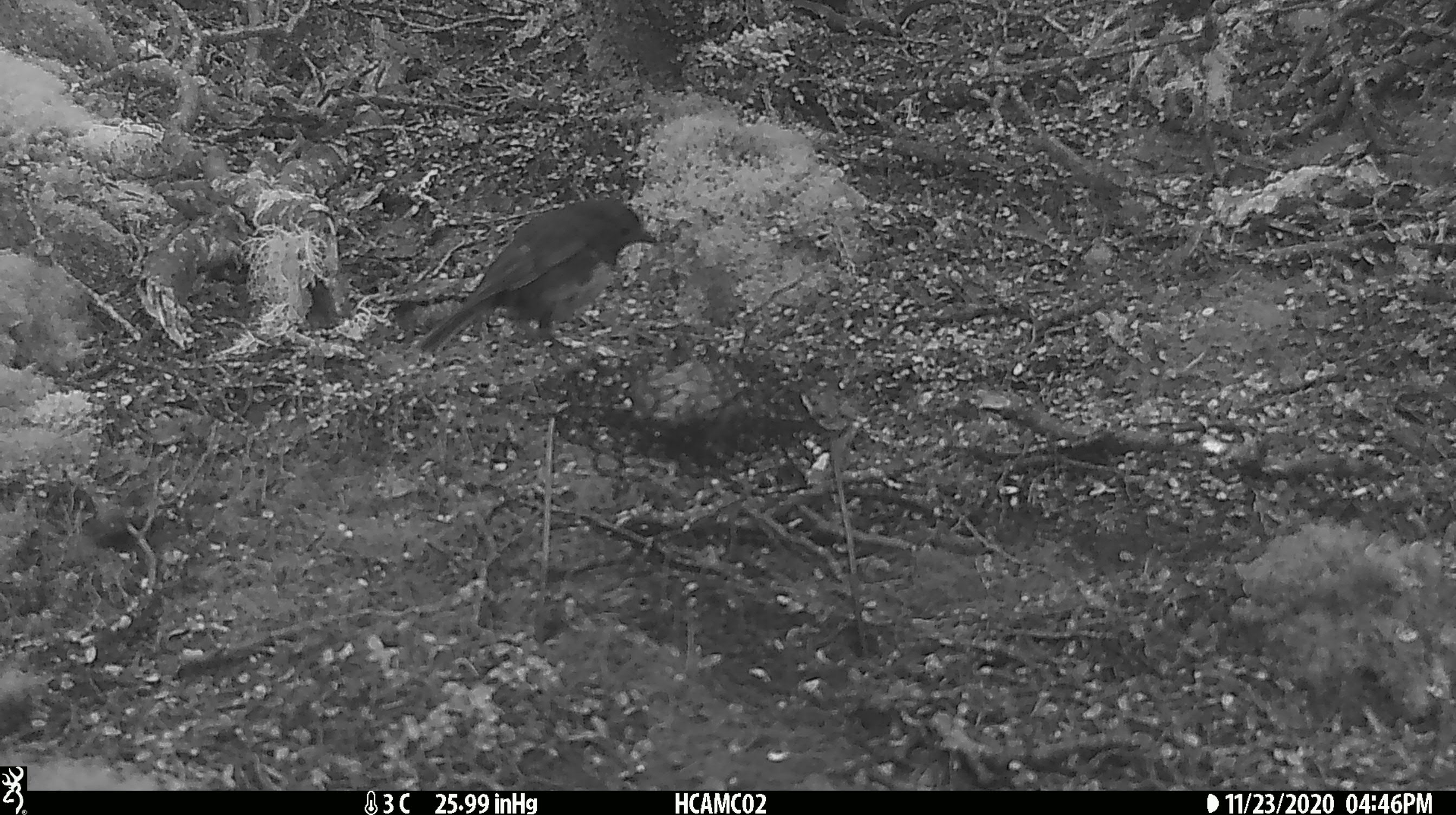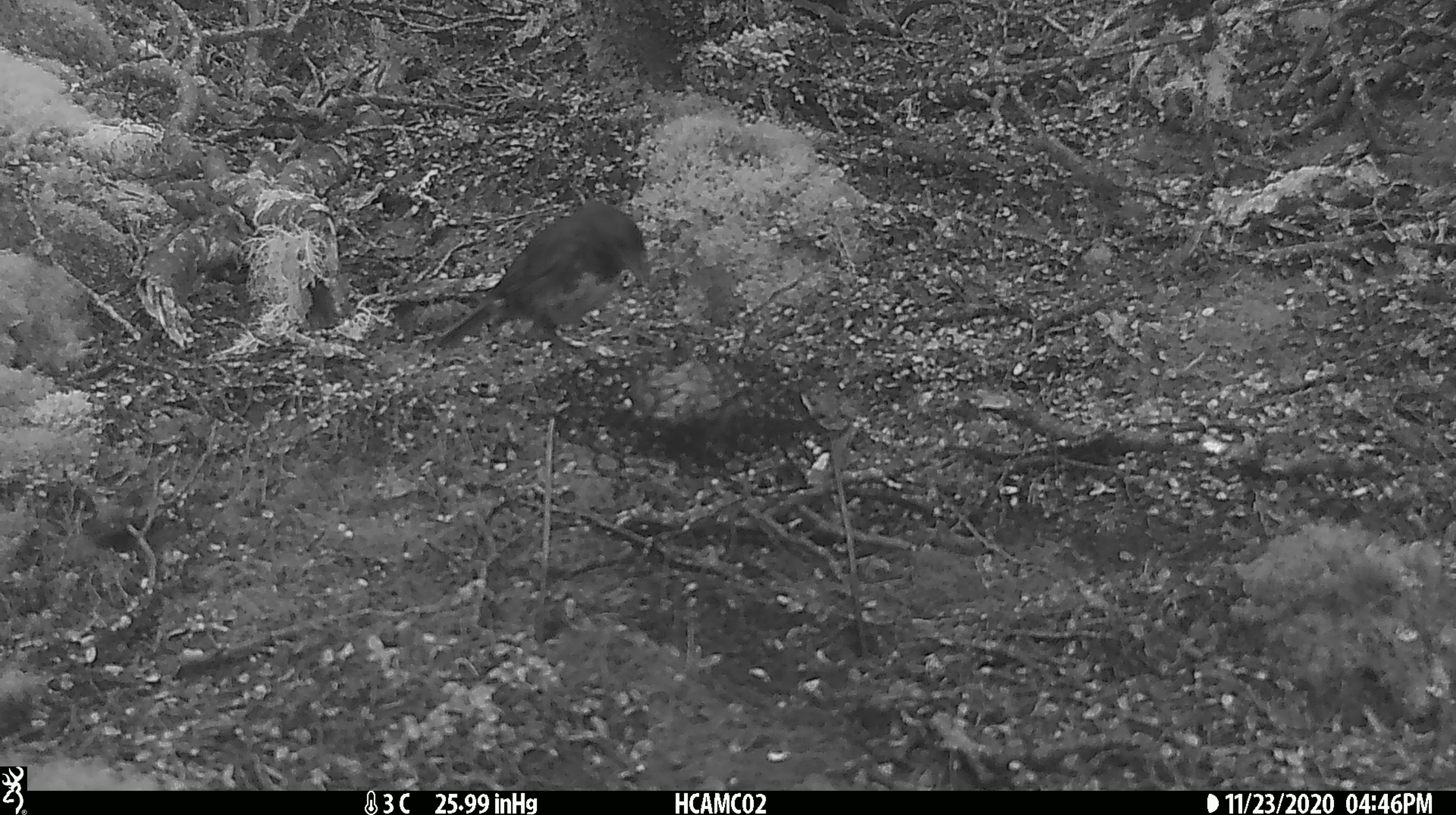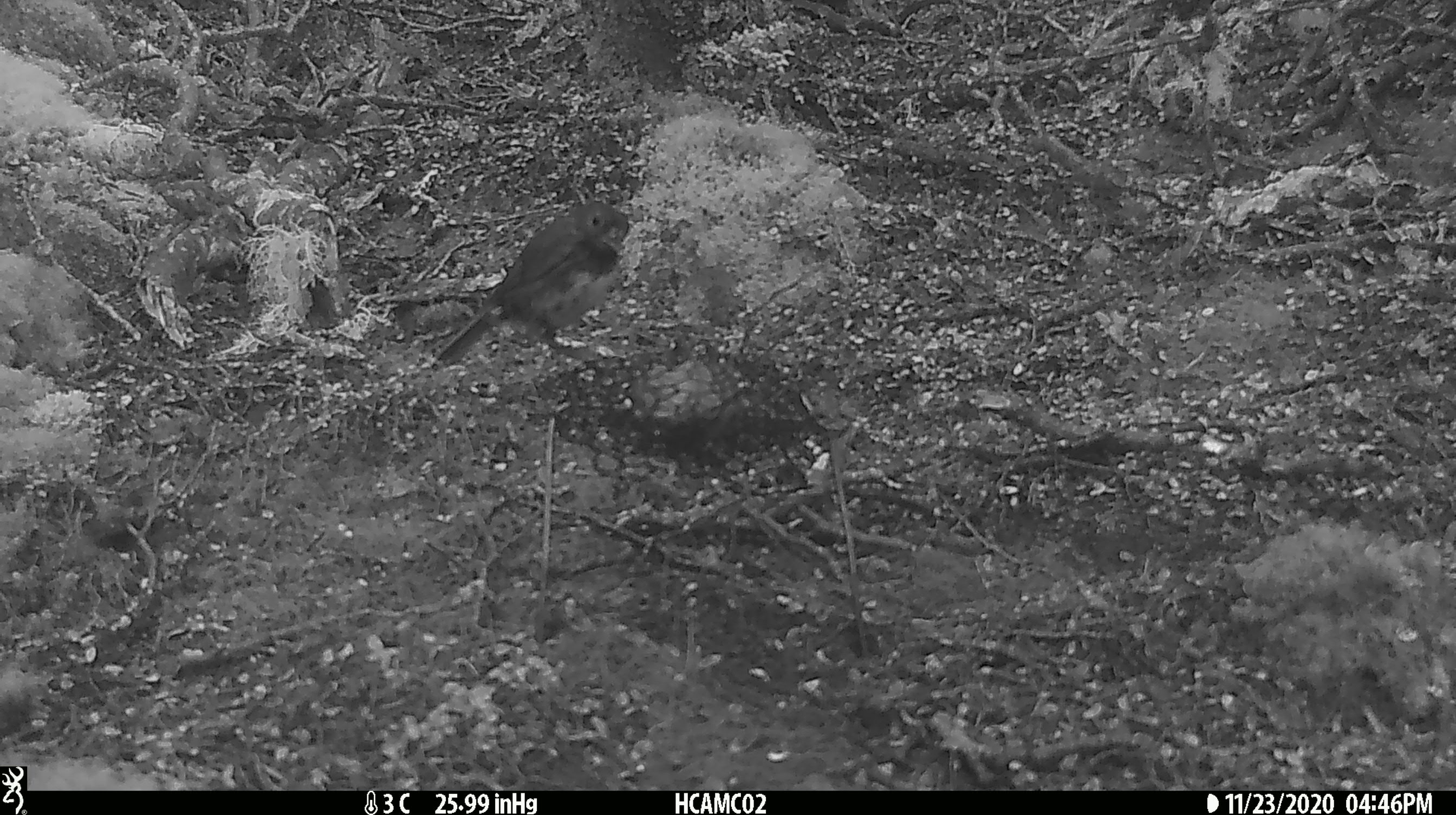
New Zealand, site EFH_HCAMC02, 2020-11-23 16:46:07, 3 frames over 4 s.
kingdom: Animalia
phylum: Chordata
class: Aves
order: Passeriformes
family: Petroicidae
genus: Petroica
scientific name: Petroica australis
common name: new zealand robin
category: robin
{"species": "robin (new zealand robin) (Petroica australis)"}